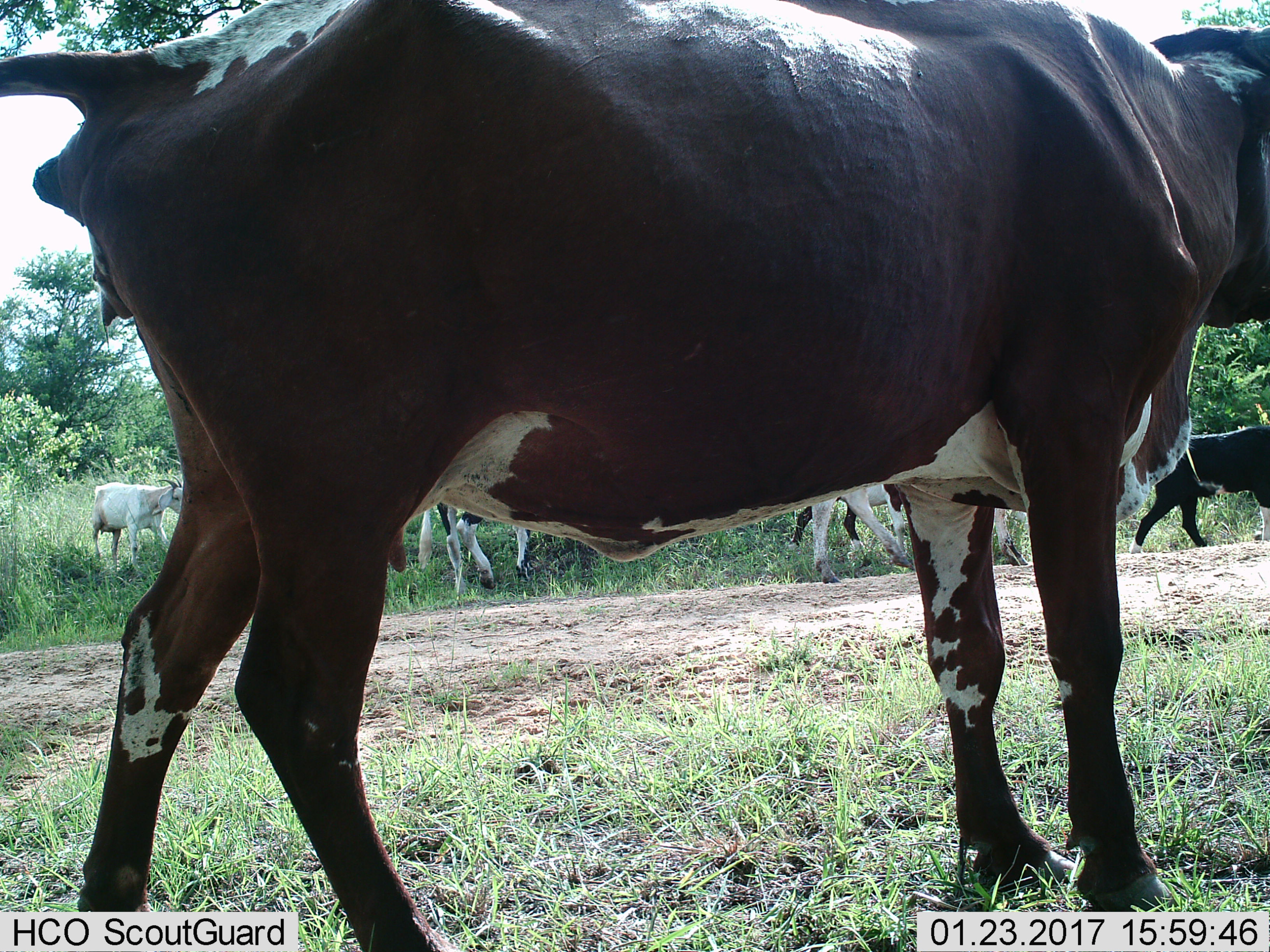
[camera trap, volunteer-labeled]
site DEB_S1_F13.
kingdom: Animalia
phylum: Chordata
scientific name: Vertebrata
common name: domestic animal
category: domesticanimal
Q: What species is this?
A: Domesticanimal (domestic animal) (Vertebrata).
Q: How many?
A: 7.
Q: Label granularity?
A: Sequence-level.